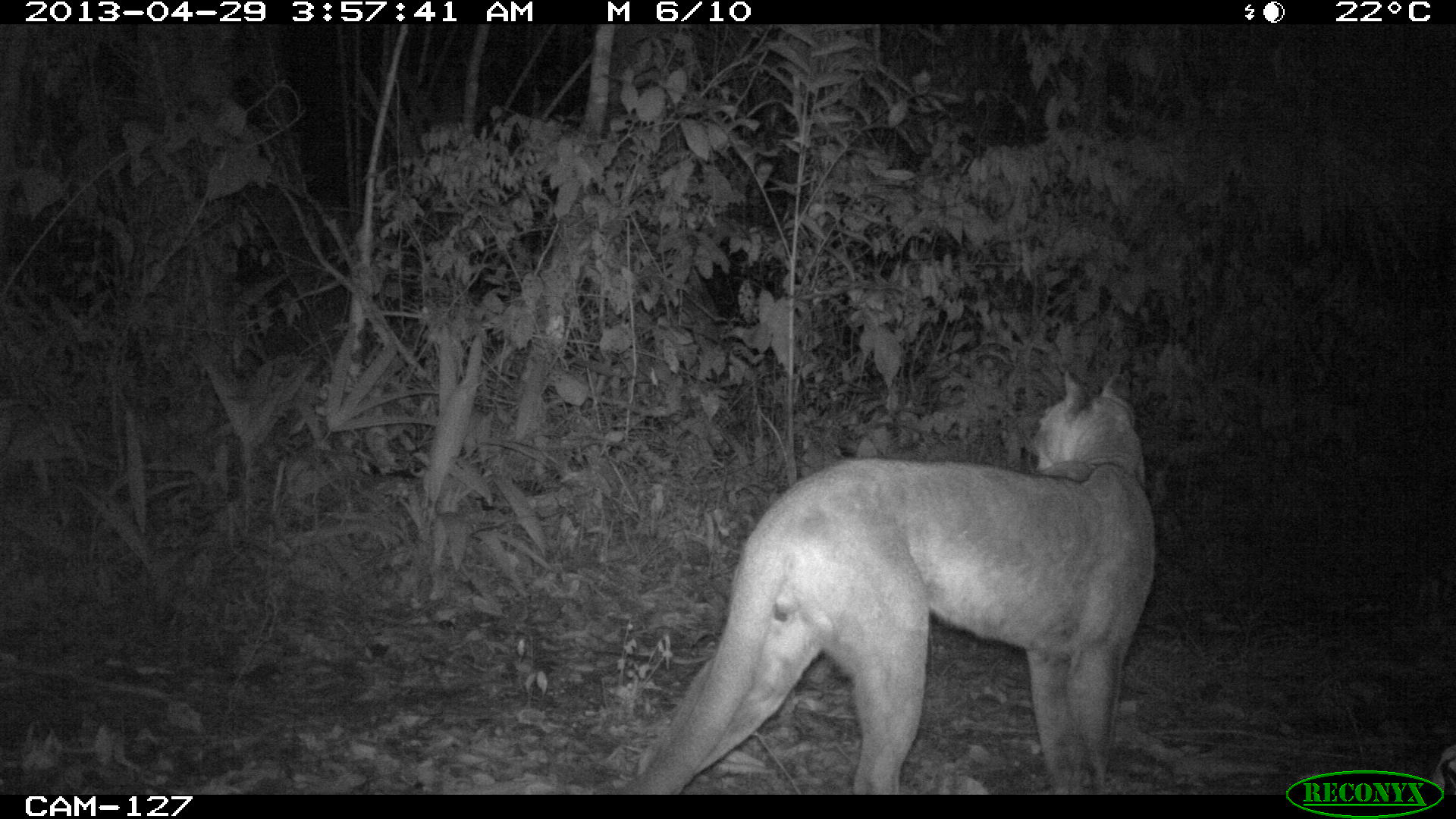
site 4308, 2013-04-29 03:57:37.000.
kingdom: Animalia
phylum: Chordata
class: Mammalia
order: Carnivora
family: Felidae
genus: Puma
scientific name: Puma concolor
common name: mountain lion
Puma concolor (mountain lion), count 1, sex male.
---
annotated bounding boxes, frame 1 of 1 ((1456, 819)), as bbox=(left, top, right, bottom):
puma concolor: bbox=(623, 369, 1156, 793)